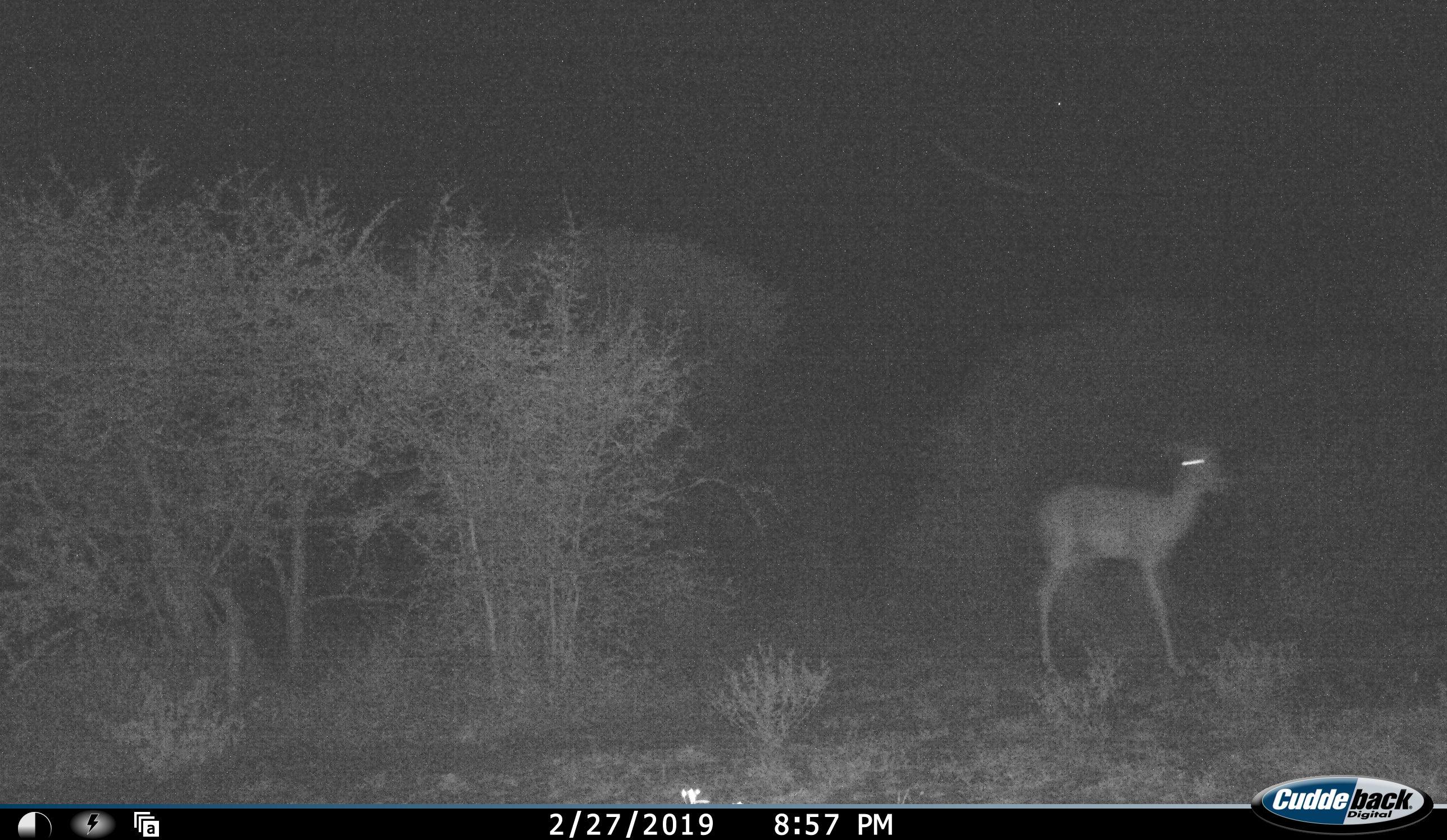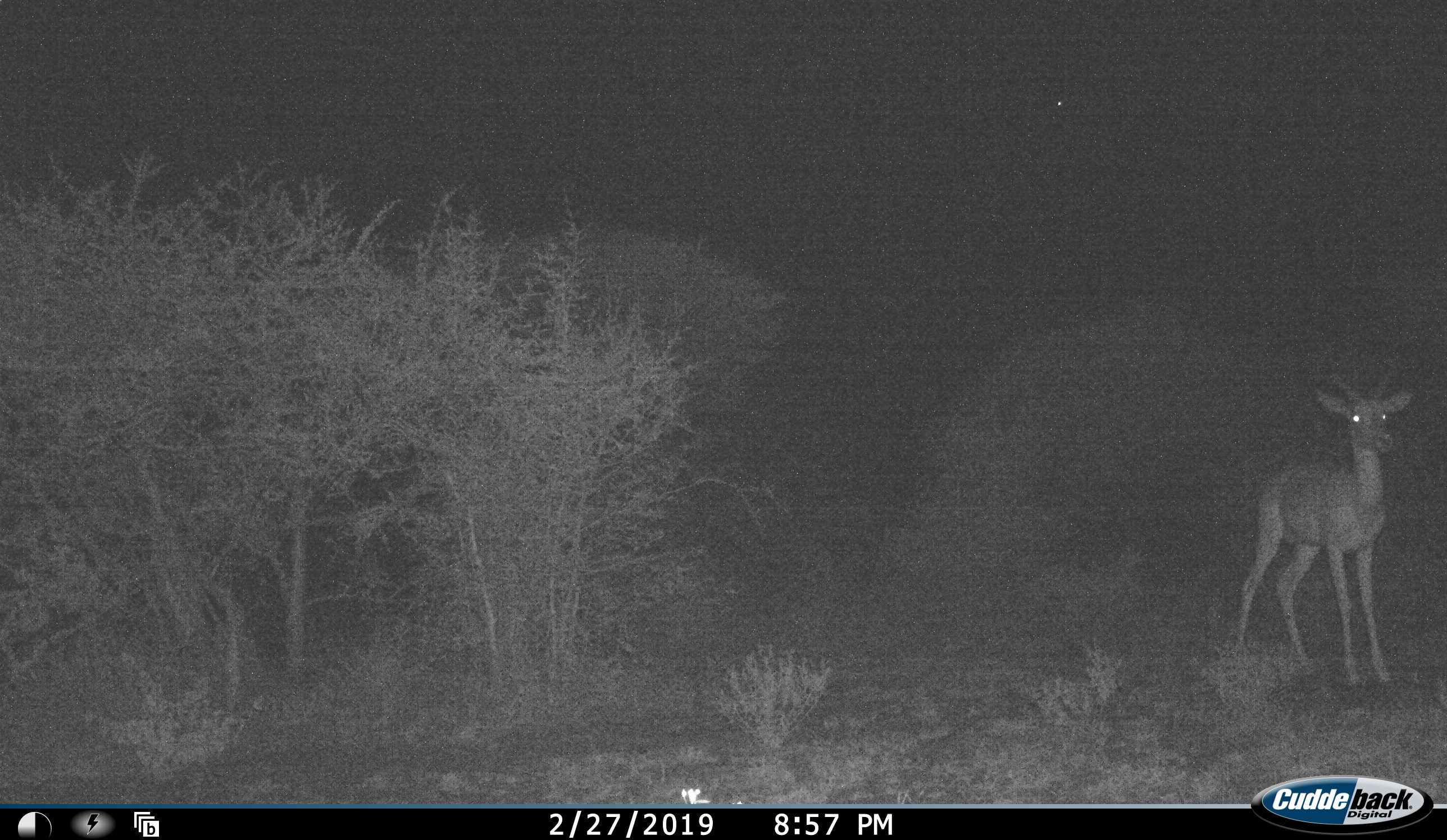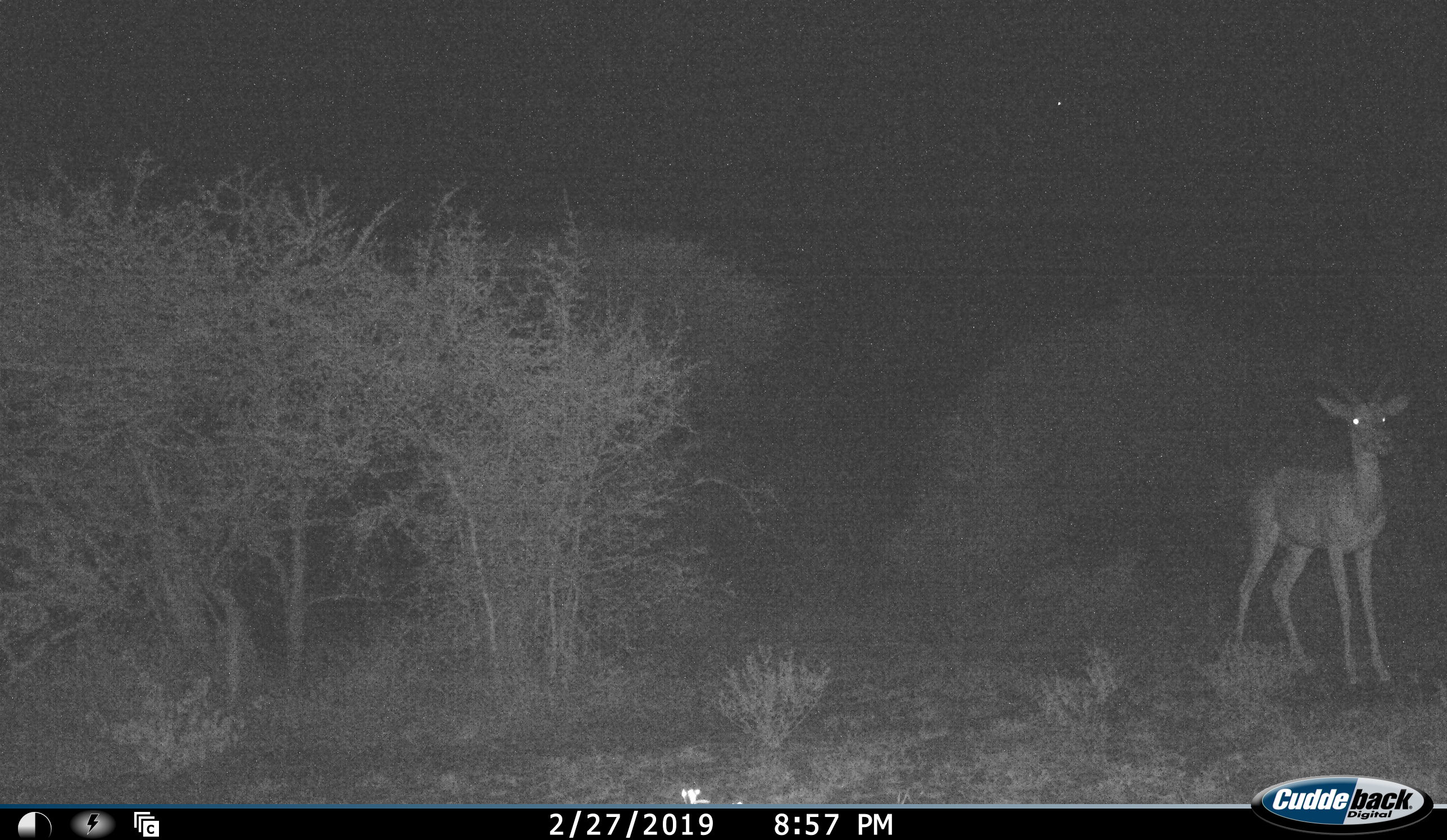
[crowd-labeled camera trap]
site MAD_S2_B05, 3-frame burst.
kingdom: Animalia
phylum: Chordata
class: Mammalia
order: Artiodactyla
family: Bovidae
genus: Aepyceros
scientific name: Aepyceros melampus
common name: impala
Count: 1.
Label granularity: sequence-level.